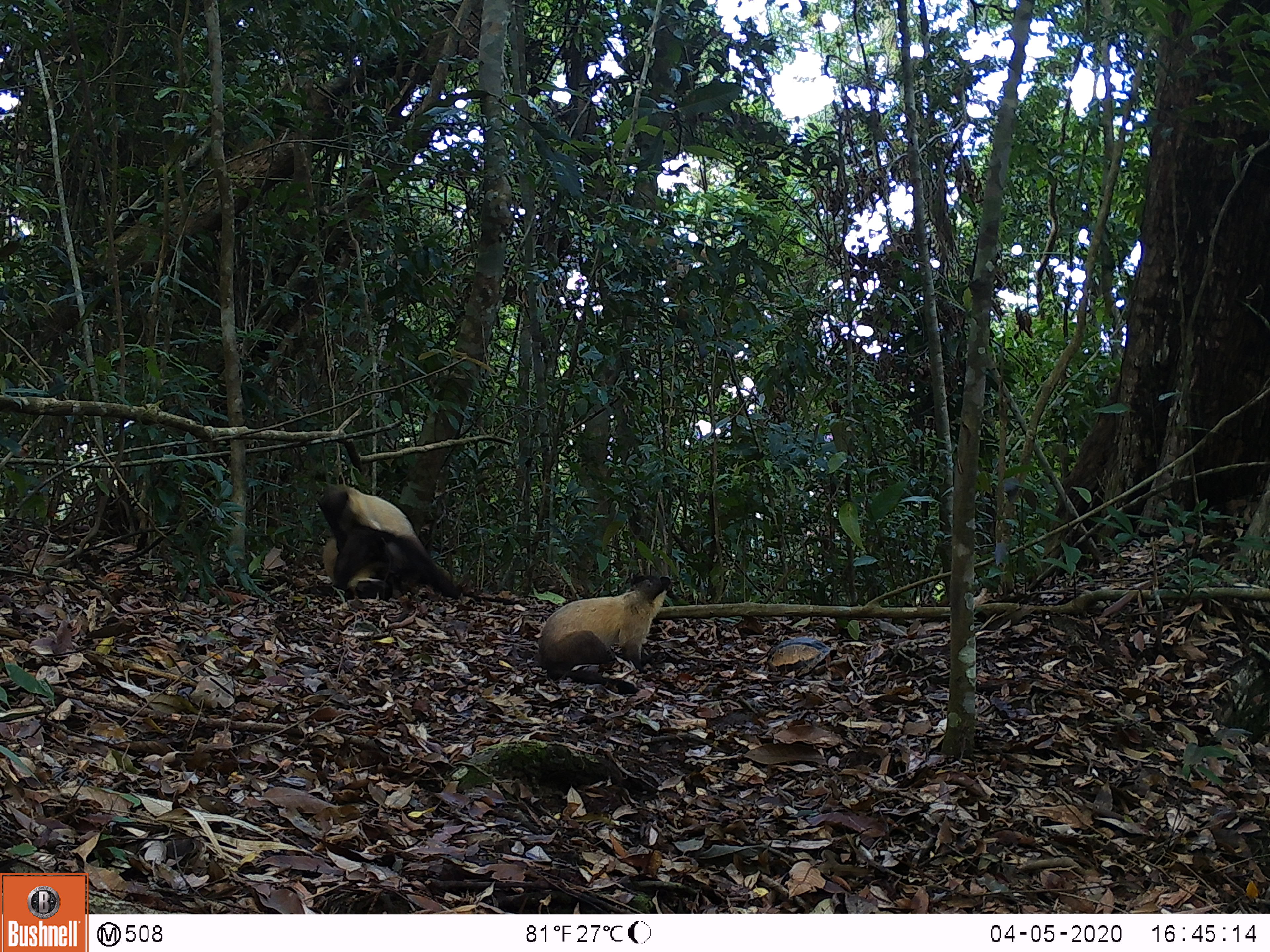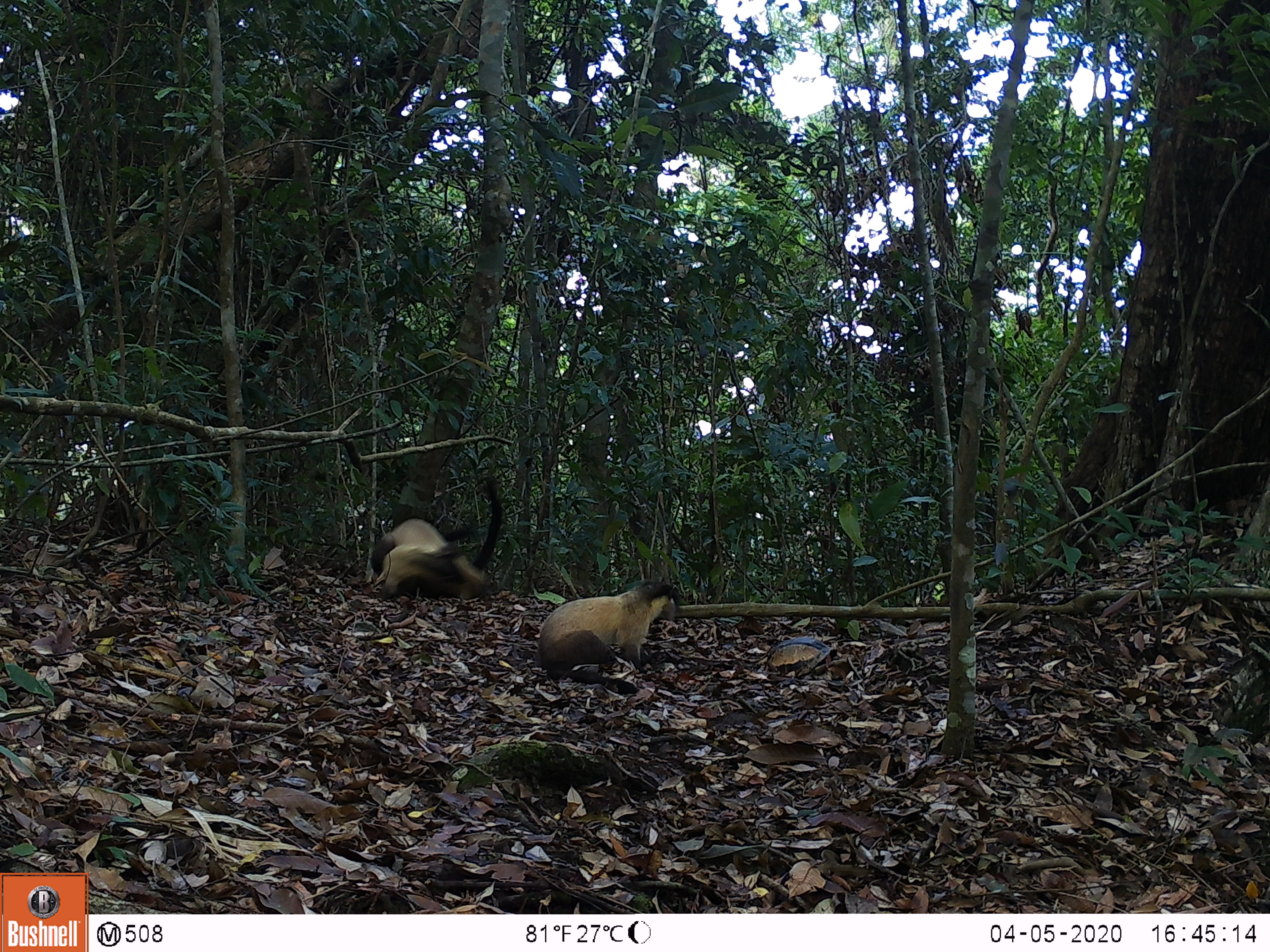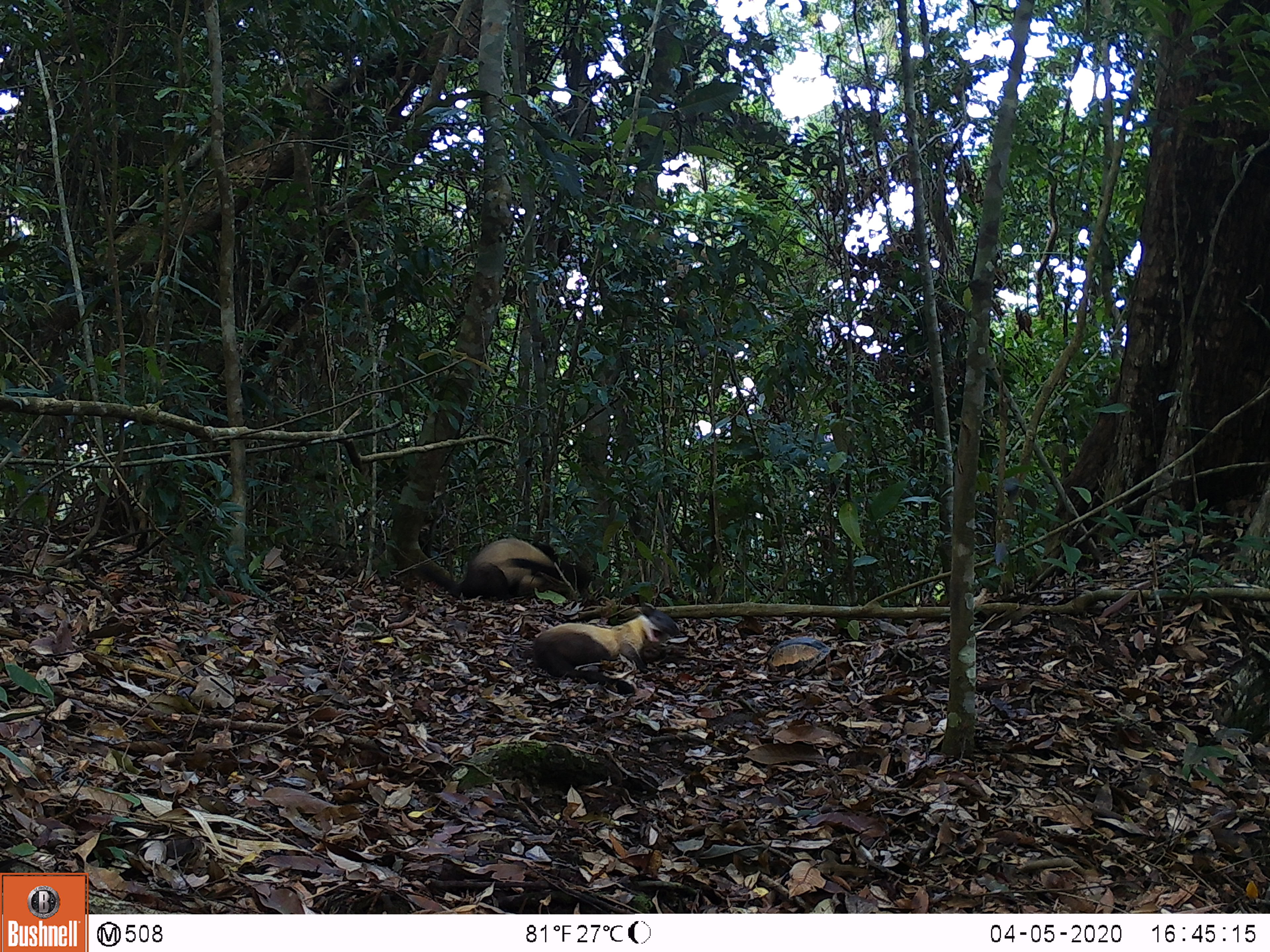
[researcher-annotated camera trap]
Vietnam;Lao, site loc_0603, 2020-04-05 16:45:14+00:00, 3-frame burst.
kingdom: Animalia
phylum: Chordata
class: Mammalia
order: Carnivora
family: Mustelidae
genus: Martes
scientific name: Martes flavigula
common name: yellow-throated marten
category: yellow throated marten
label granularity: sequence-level